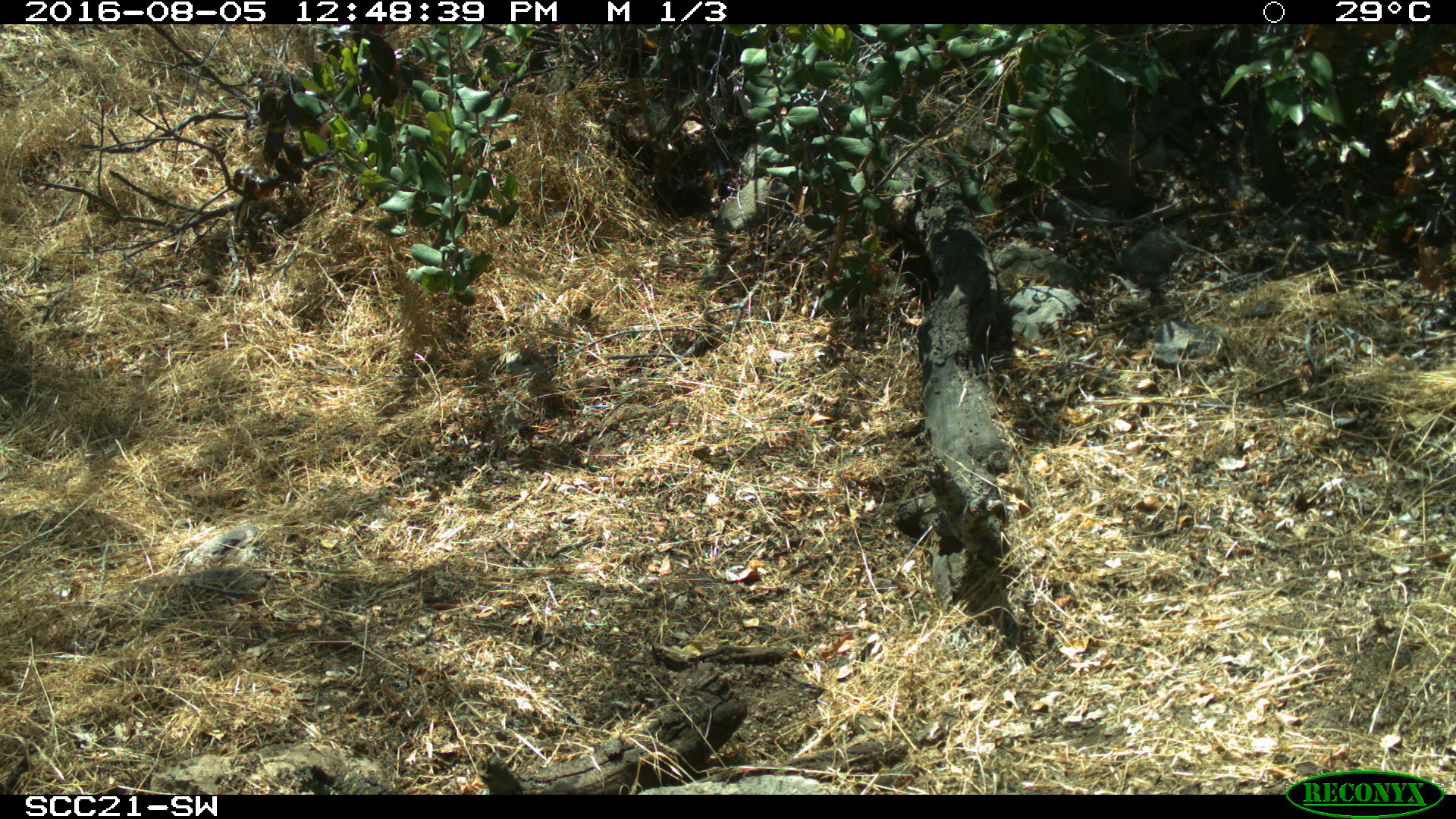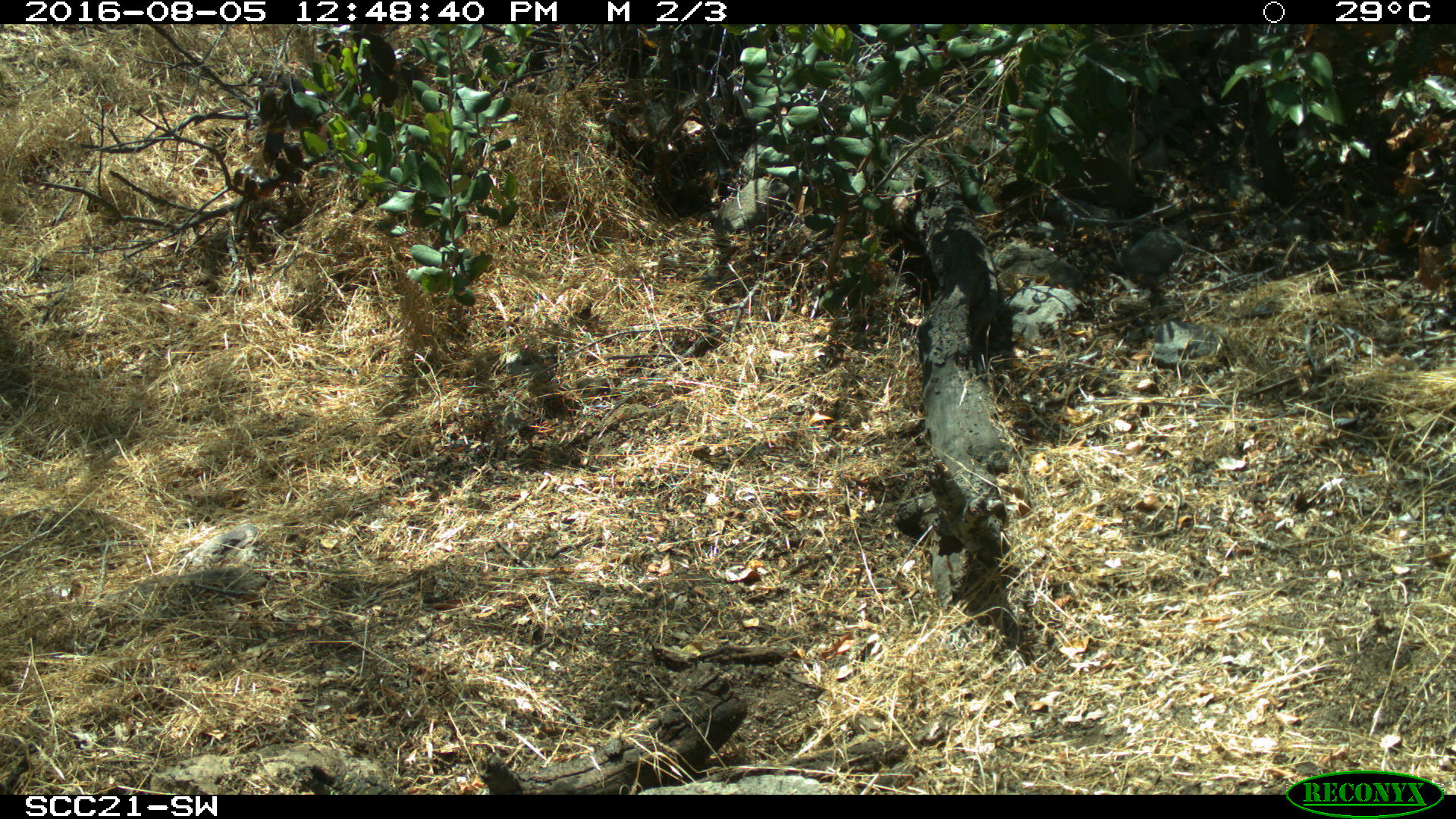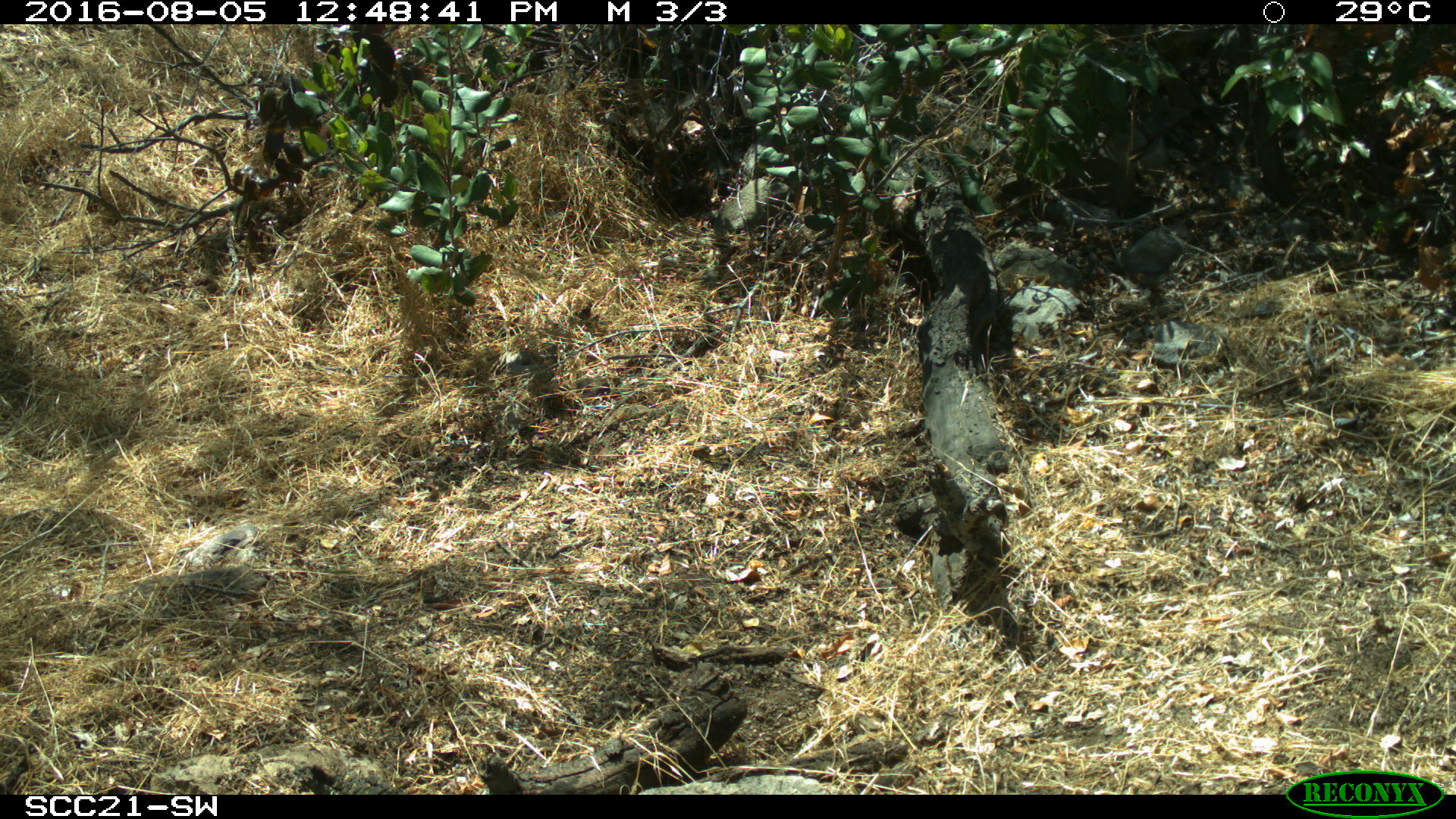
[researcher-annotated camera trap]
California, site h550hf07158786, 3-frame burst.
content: no animal present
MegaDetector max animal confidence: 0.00